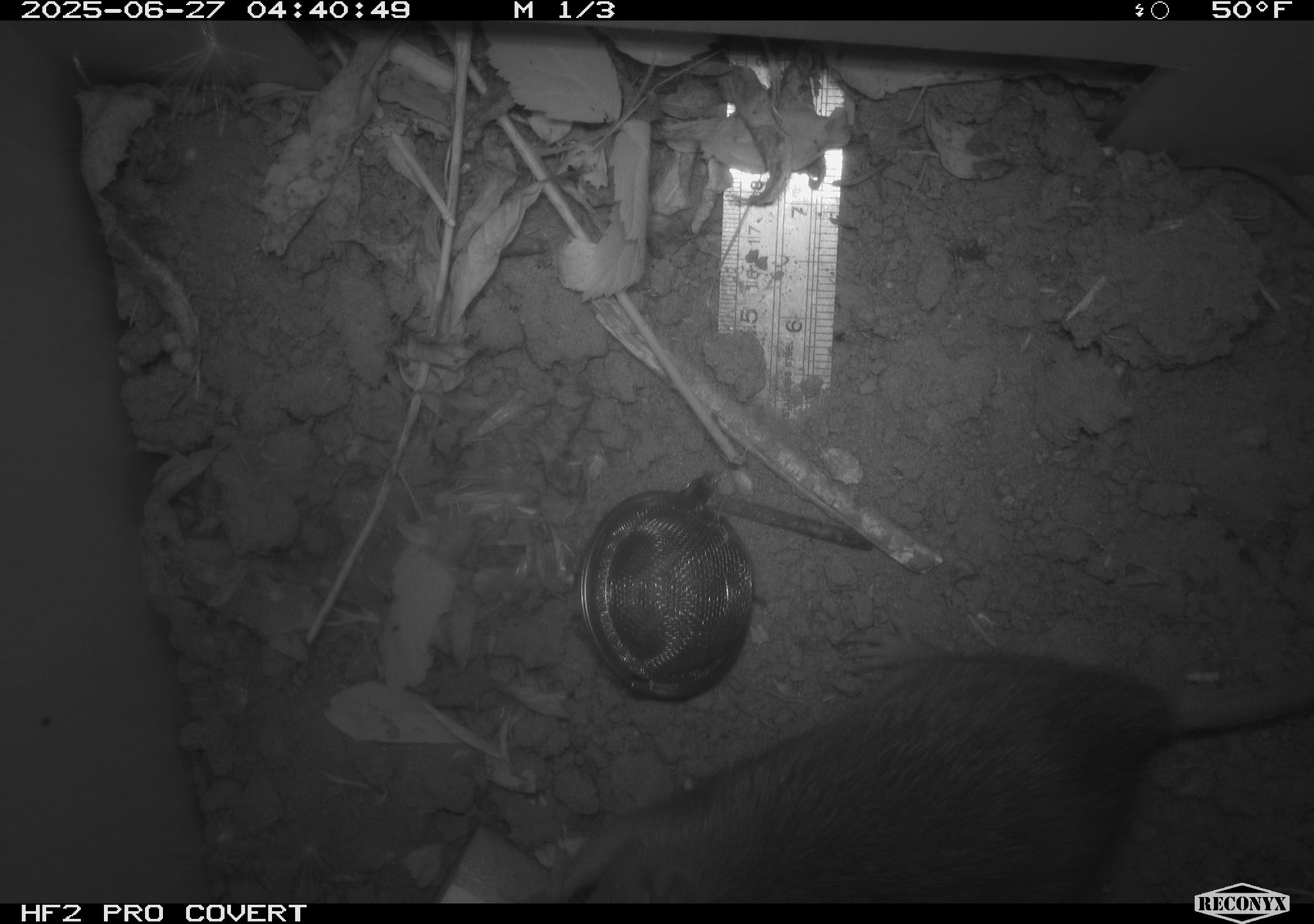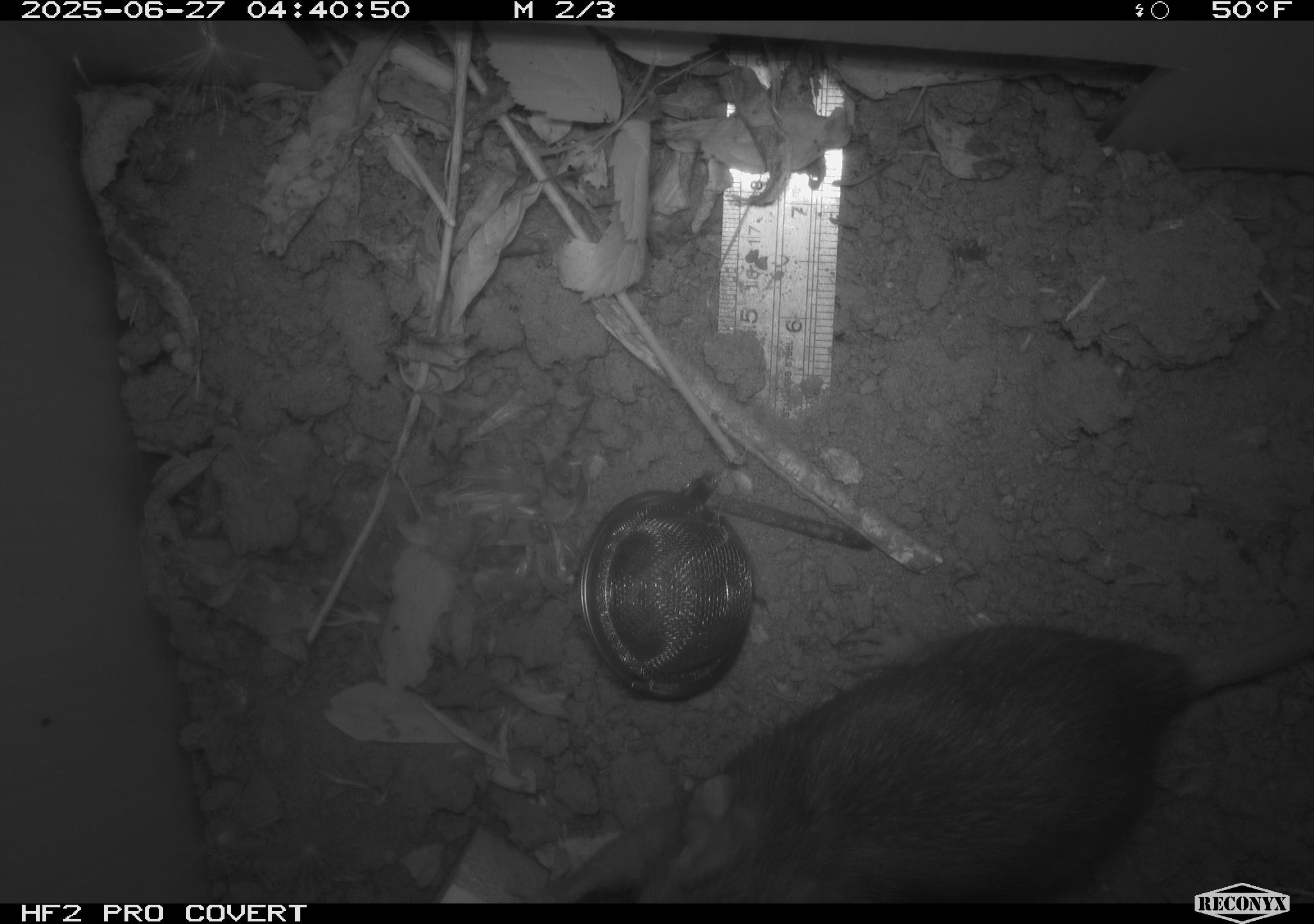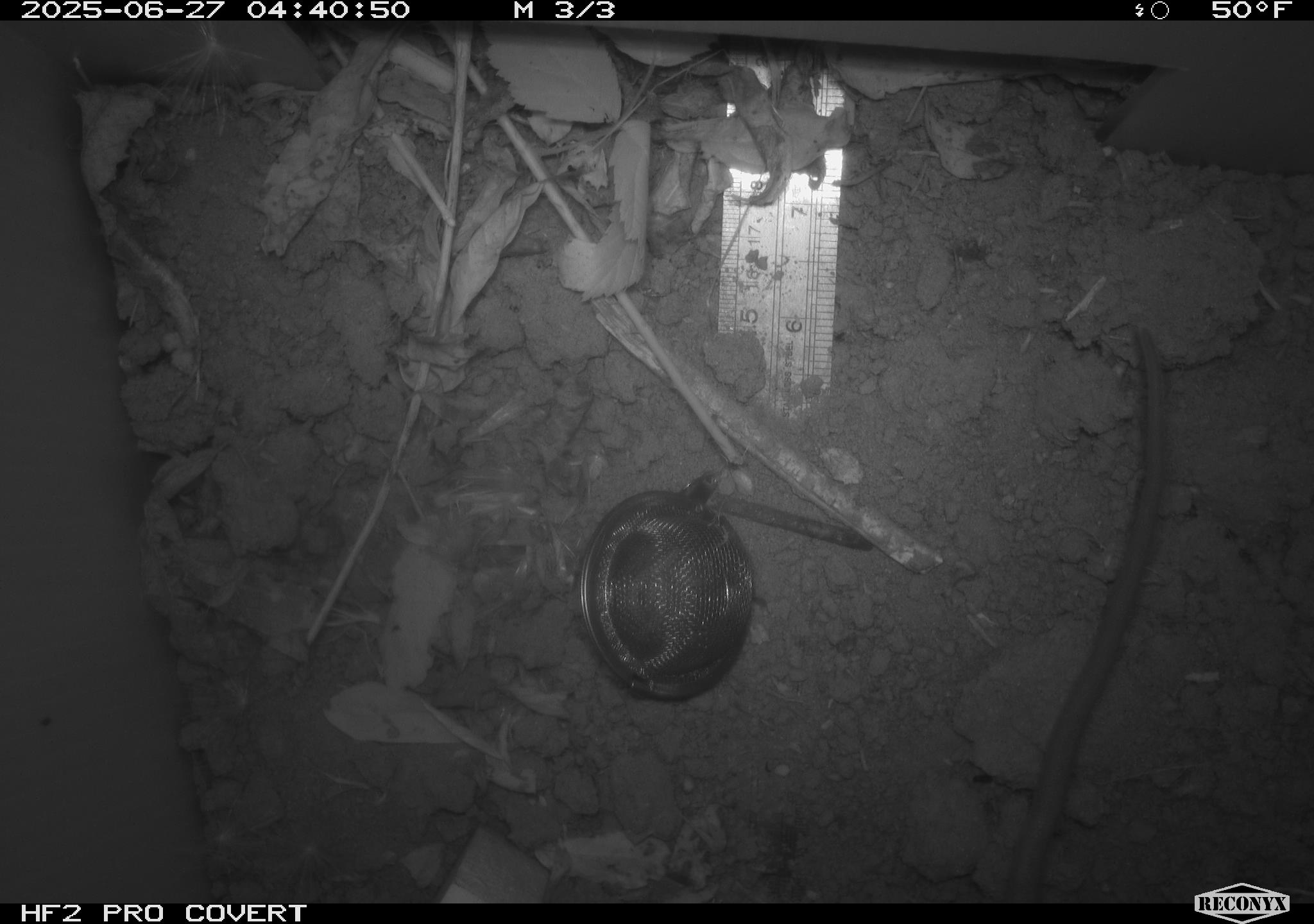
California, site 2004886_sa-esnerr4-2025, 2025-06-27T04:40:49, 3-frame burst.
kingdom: Animalia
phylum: Chordata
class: Mammalia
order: Rodentia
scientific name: Rodentia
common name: rodent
Rodent (Rodentia).